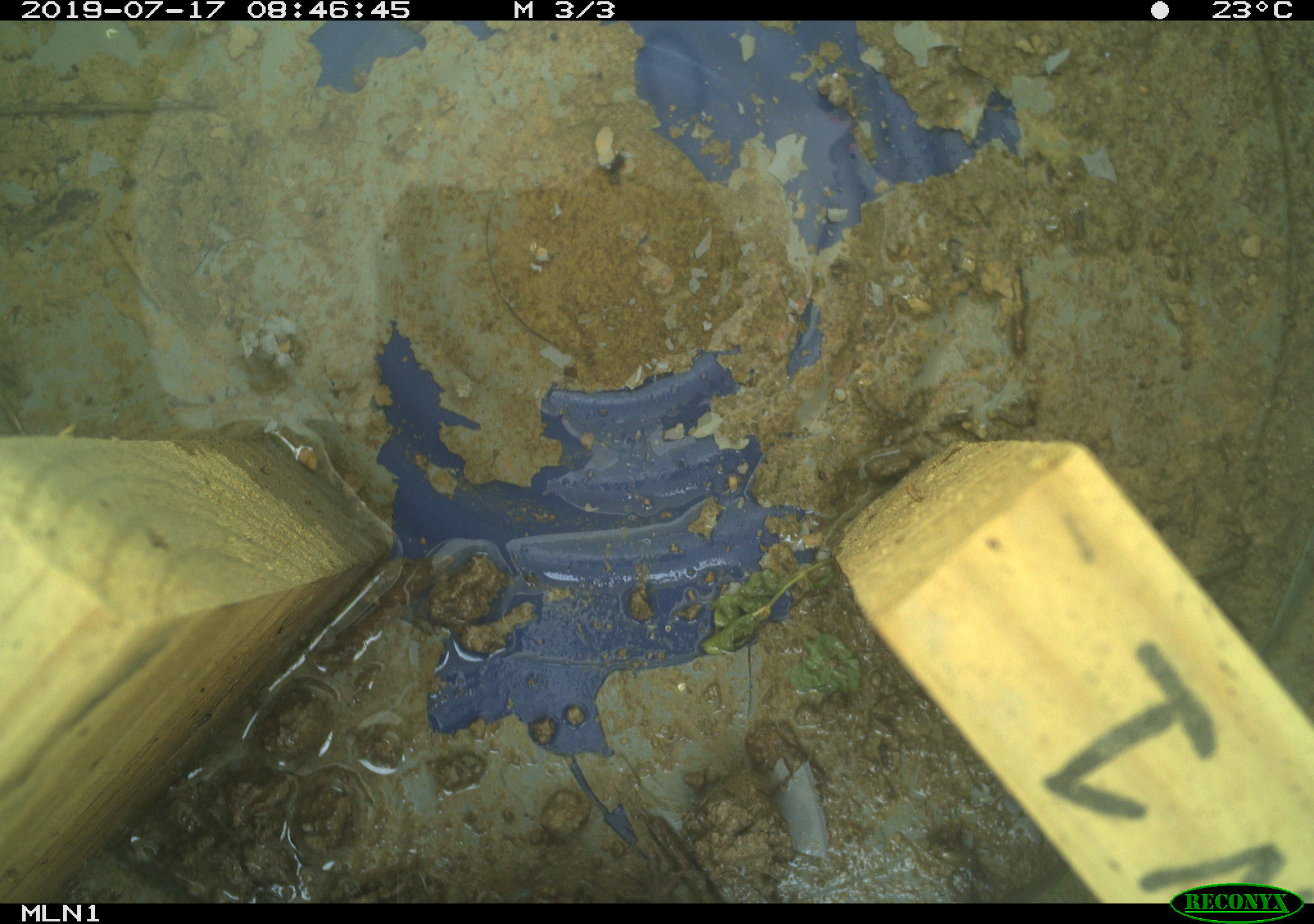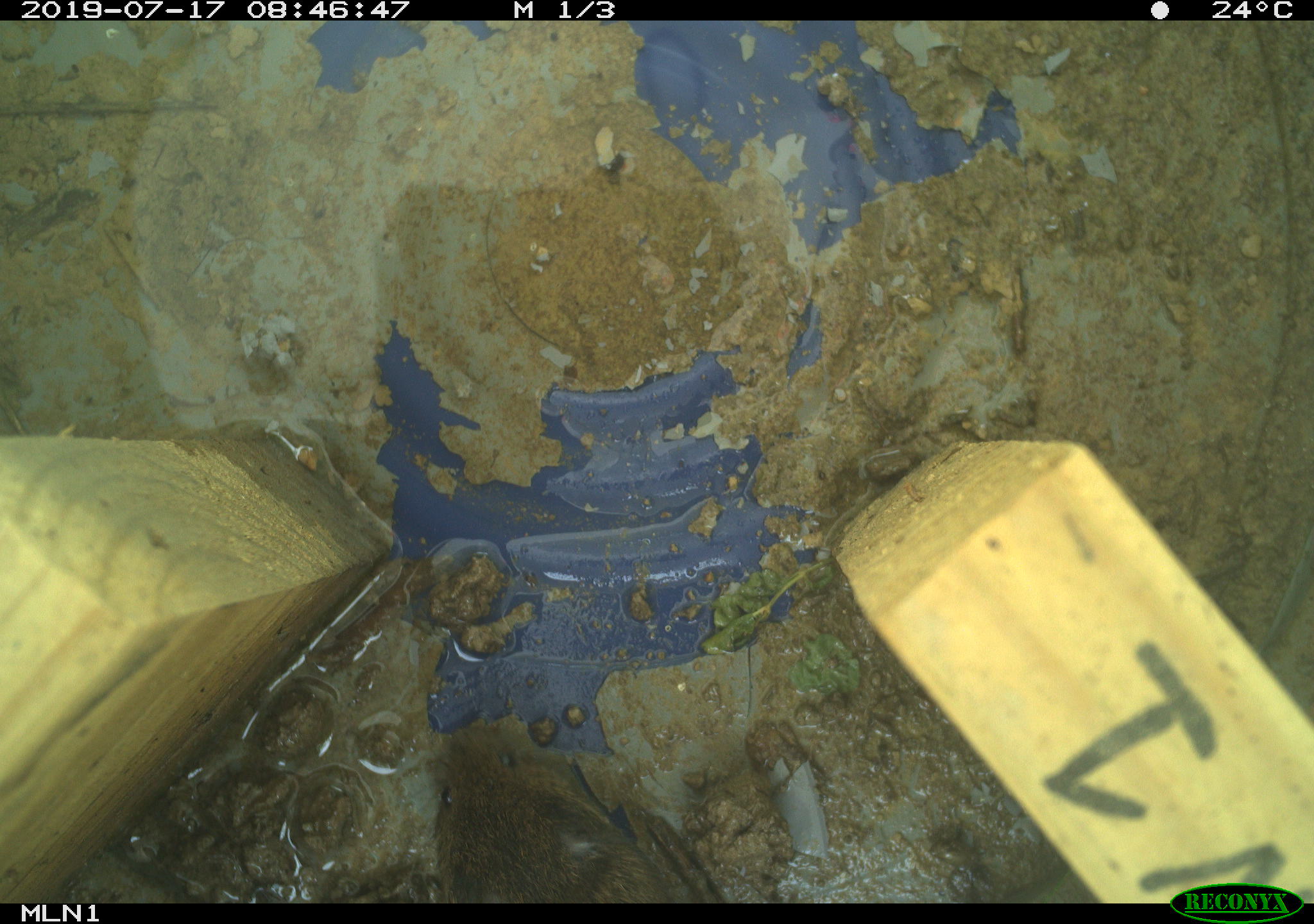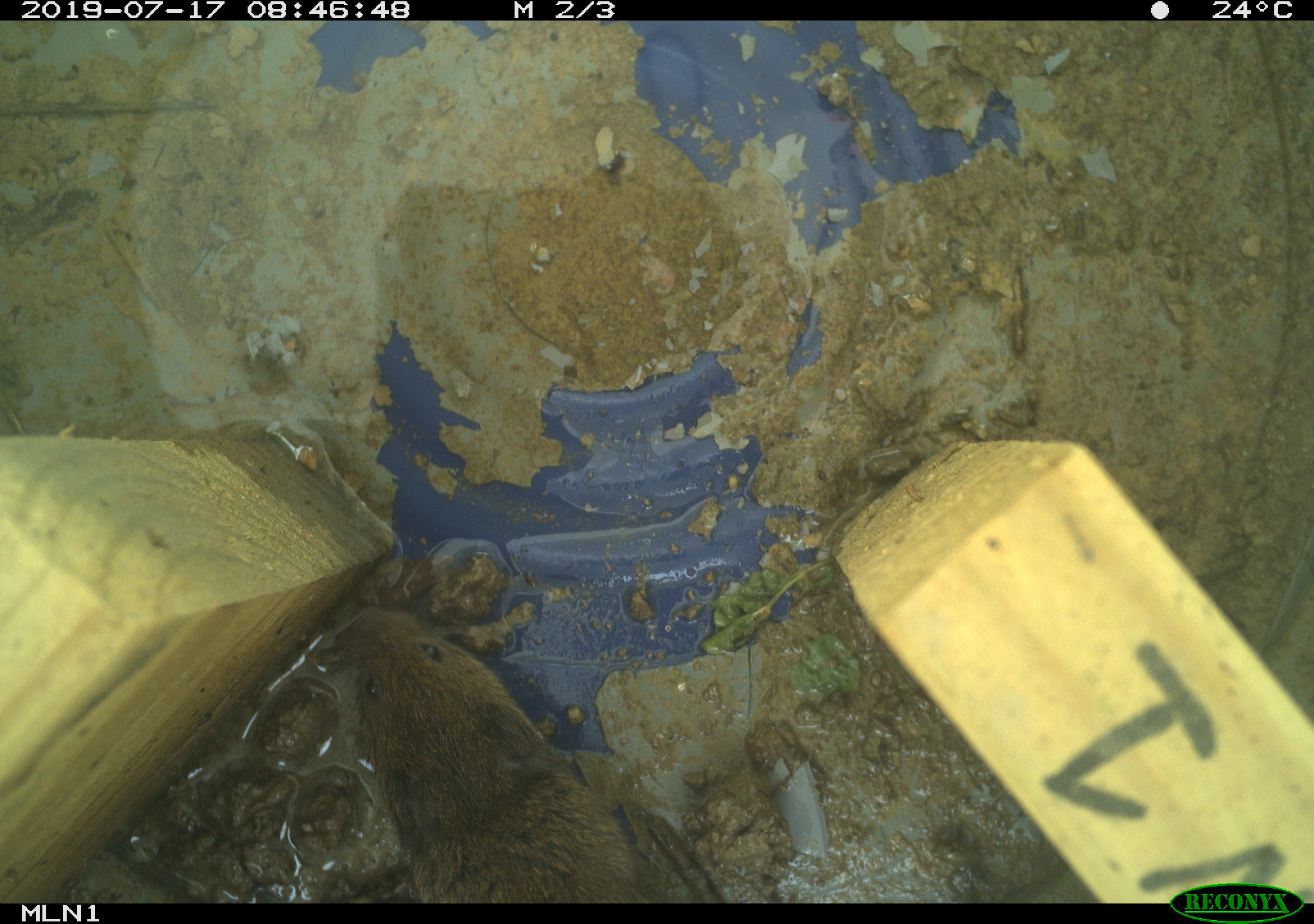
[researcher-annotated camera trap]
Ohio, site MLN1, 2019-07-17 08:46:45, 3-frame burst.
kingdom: Animalia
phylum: Chordata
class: Mammalia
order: Rodentia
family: Cricetidae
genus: Microtus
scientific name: Microtus pennsylvanicus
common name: meadow vole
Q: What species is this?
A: Meadow vole (Microtus pennsylvanicus).